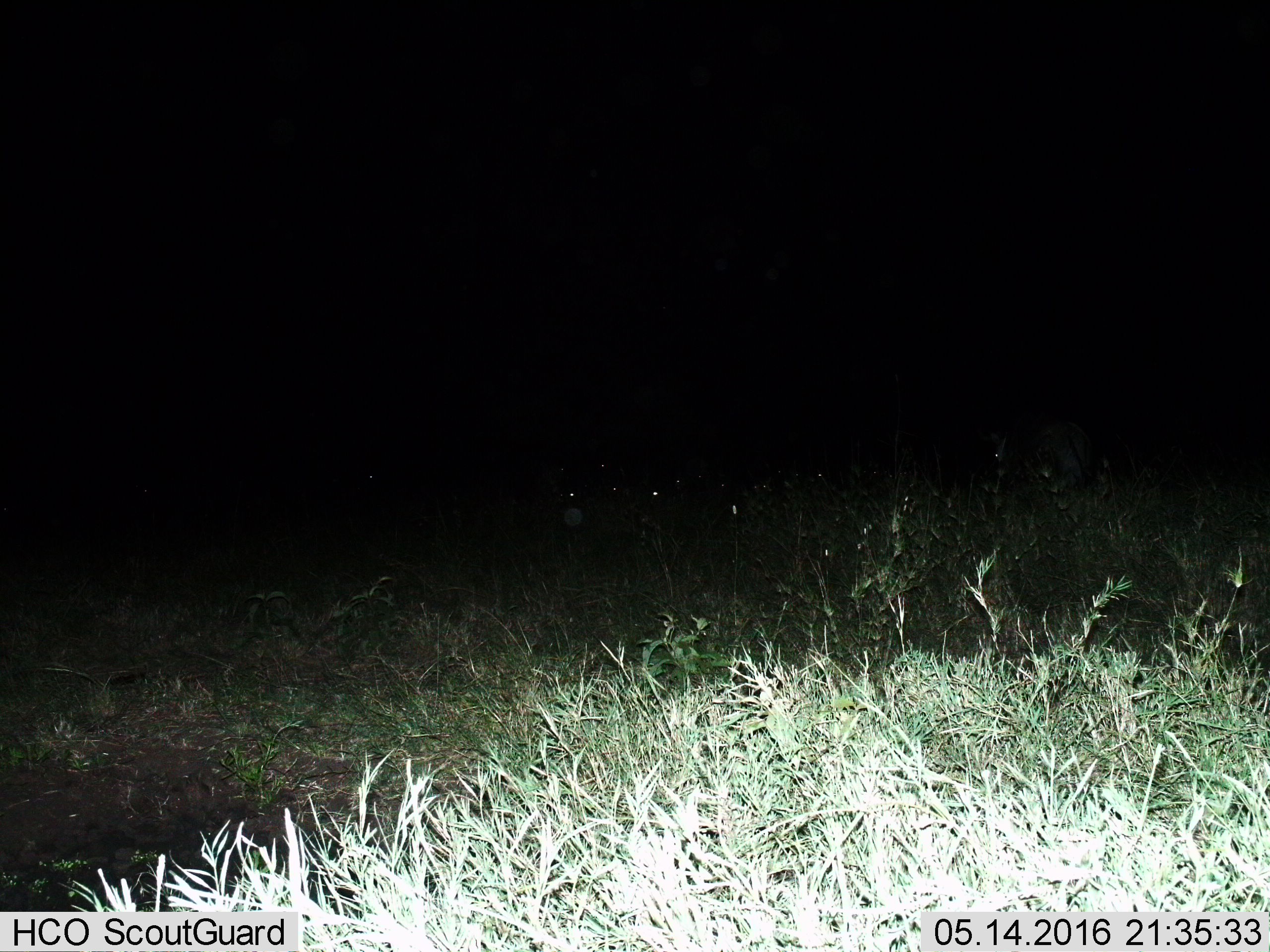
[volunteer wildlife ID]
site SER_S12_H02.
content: unidentified animal